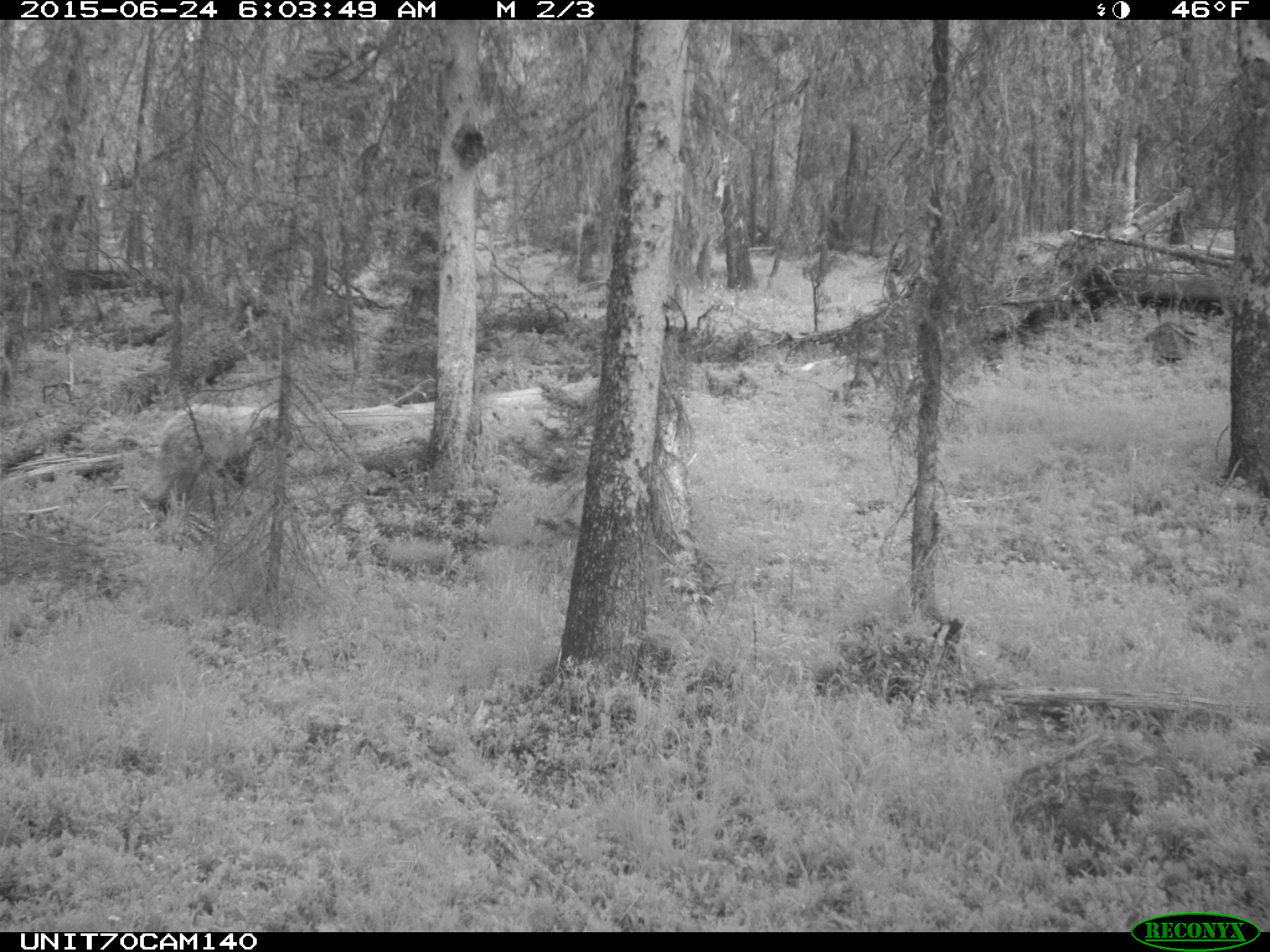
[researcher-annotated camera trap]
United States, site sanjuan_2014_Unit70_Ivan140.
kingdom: Animalia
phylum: Chordata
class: Mammalia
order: Carnivora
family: Ursidae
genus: Ursus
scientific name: Ursus americanus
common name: american black bear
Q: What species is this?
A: Ursus americanus (american black bear).